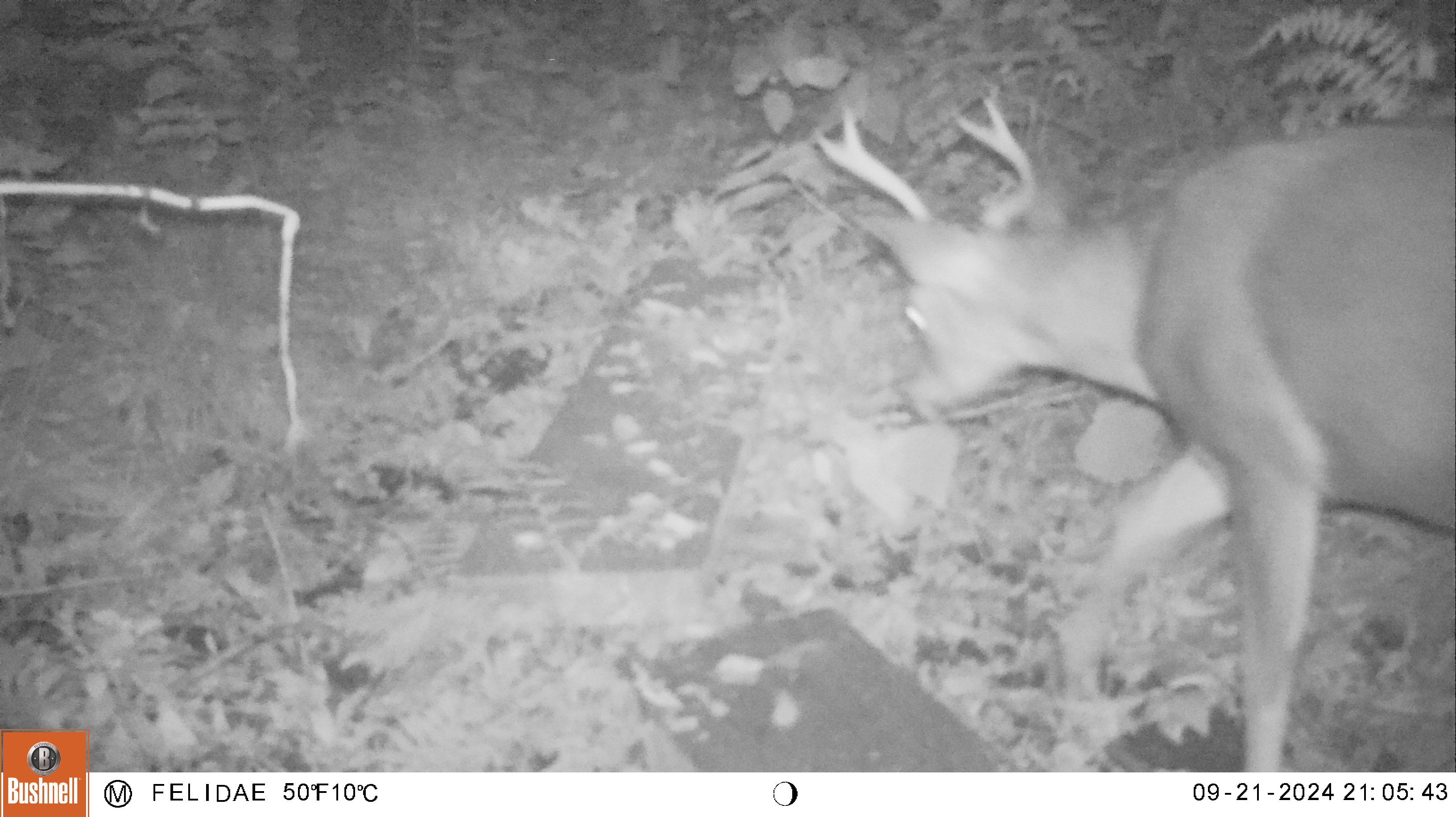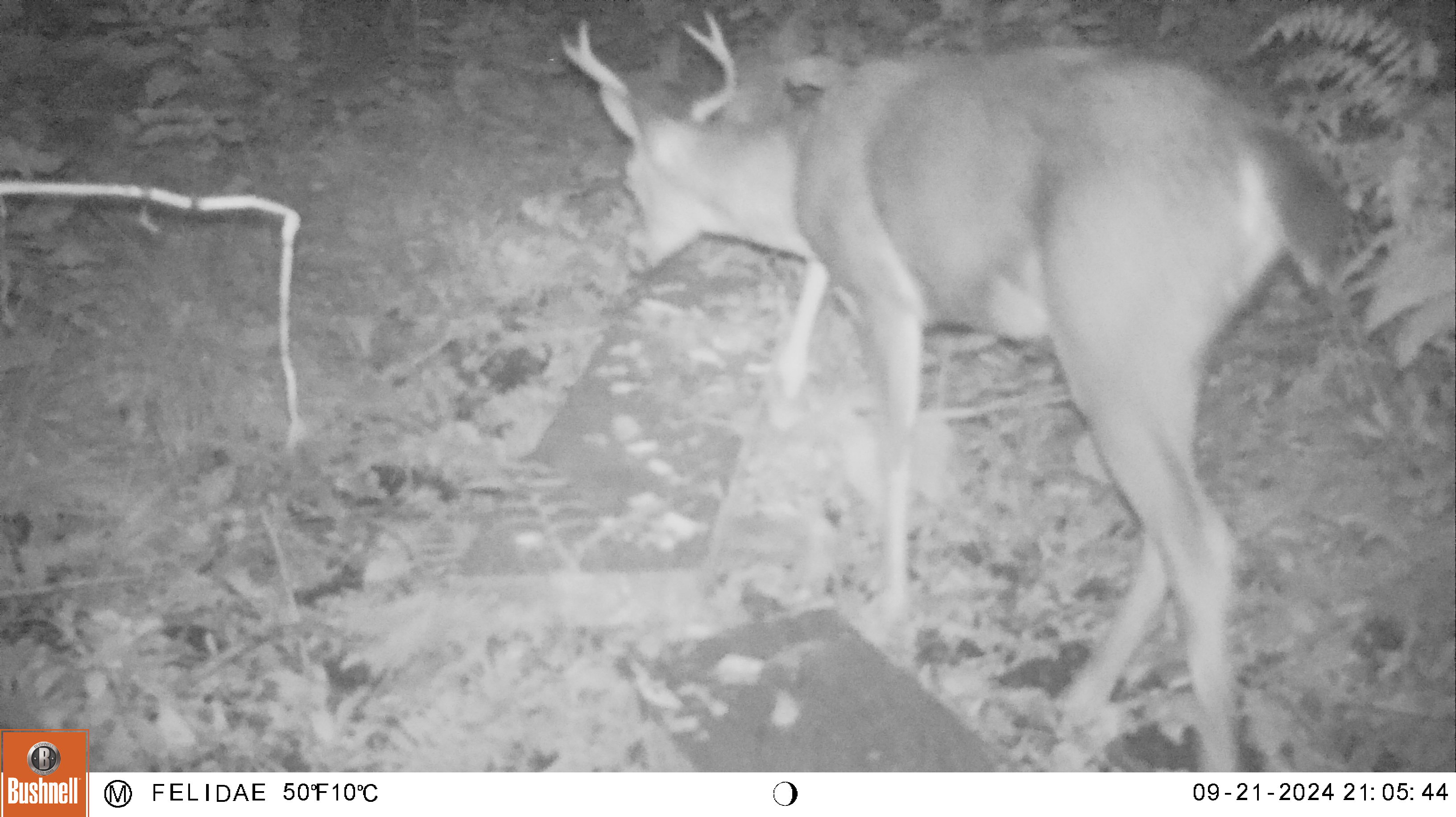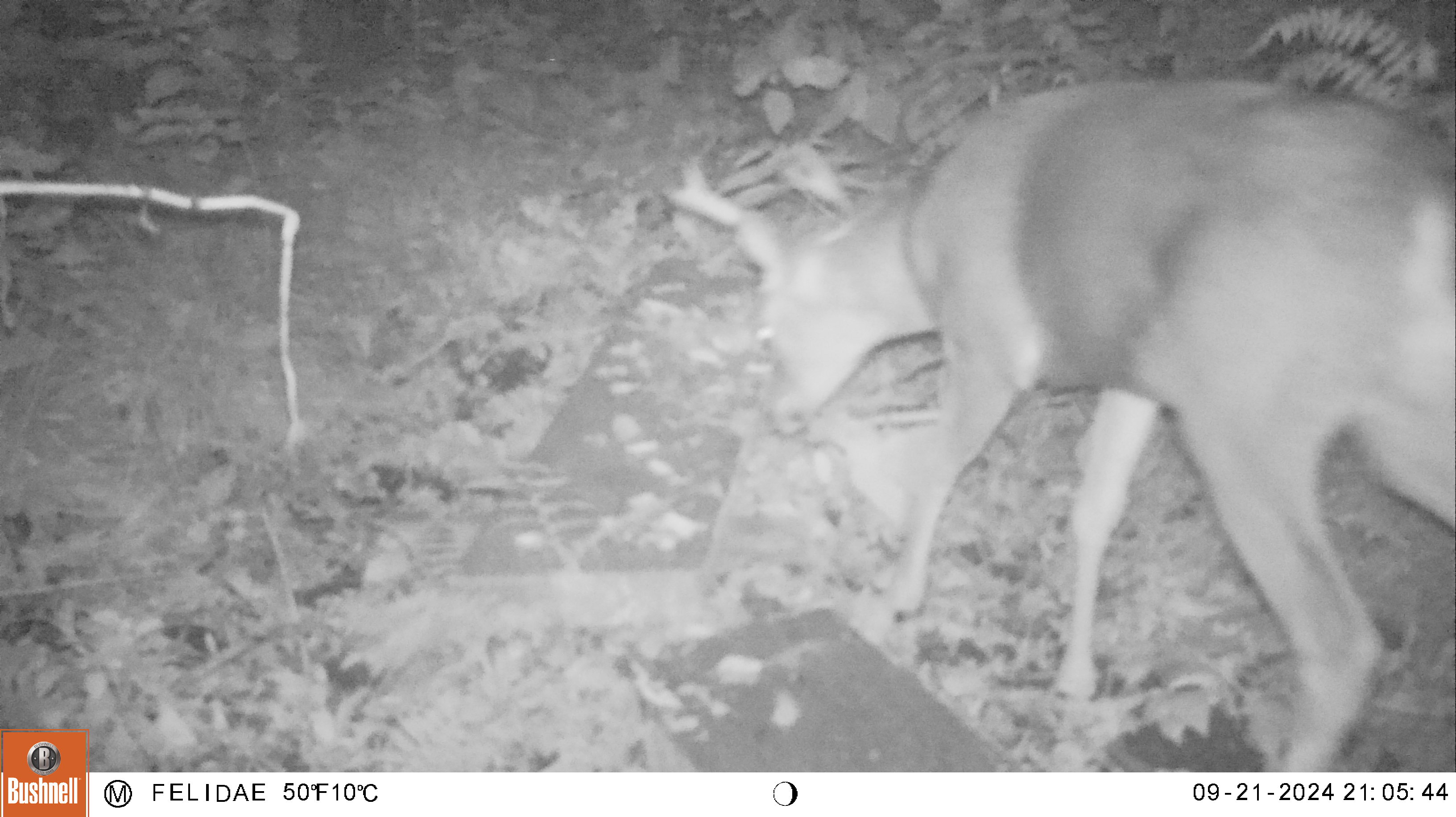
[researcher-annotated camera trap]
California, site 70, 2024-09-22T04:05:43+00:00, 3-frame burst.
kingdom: Animalia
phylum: Chordata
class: Mammalia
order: Artiodactyla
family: Cervidae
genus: Odocoileus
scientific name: Odocoileus hemionus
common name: mule deer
Mule deer (Odocoileus hemionus).